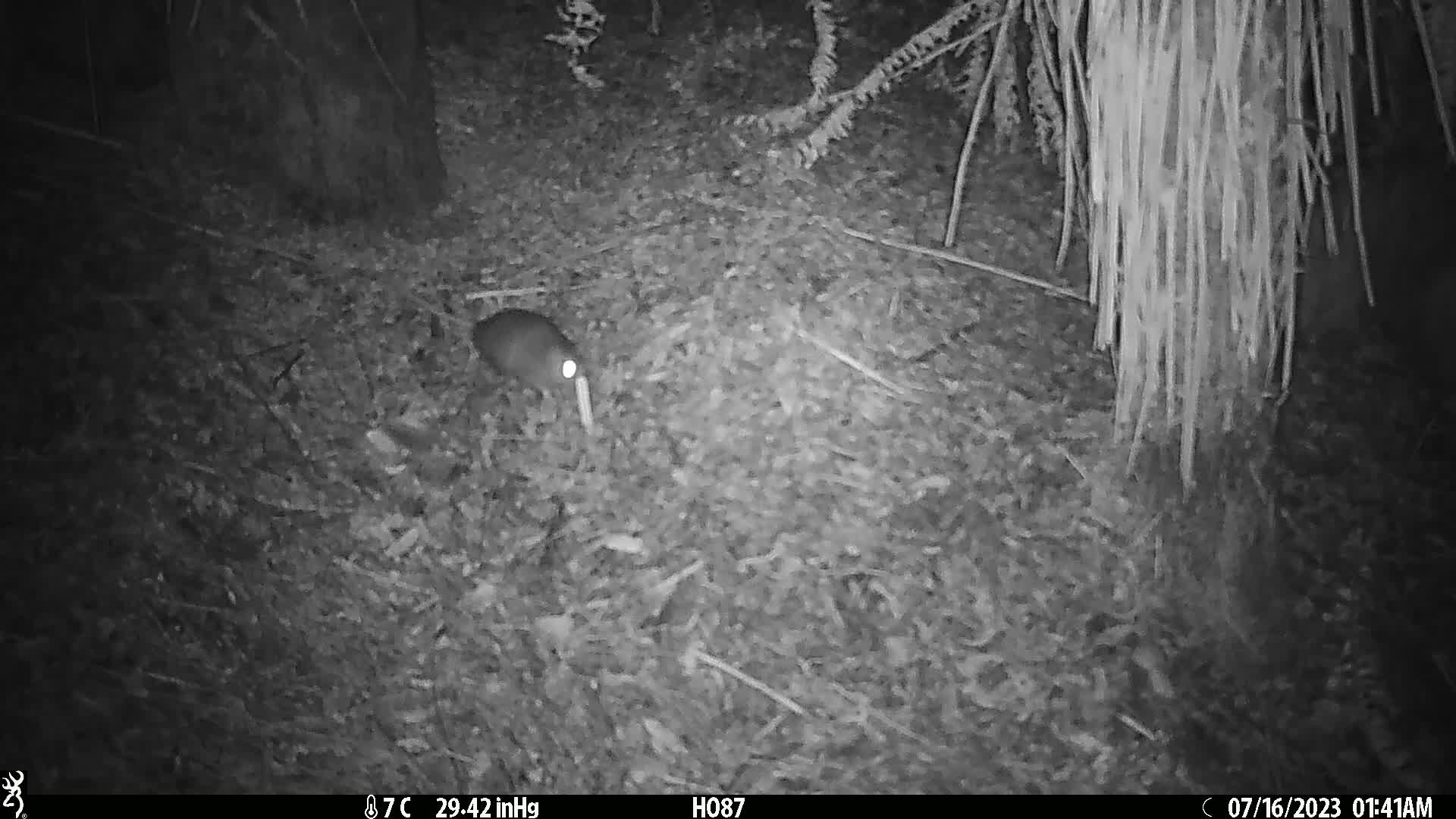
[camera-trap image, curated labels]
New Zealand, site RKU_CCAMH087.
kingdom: Animalia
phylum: Chordata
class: Mammalia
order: Rodentia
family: Muridae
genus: Rattus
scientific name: Rattus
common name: rat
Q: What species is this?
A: Rat (Rattus).